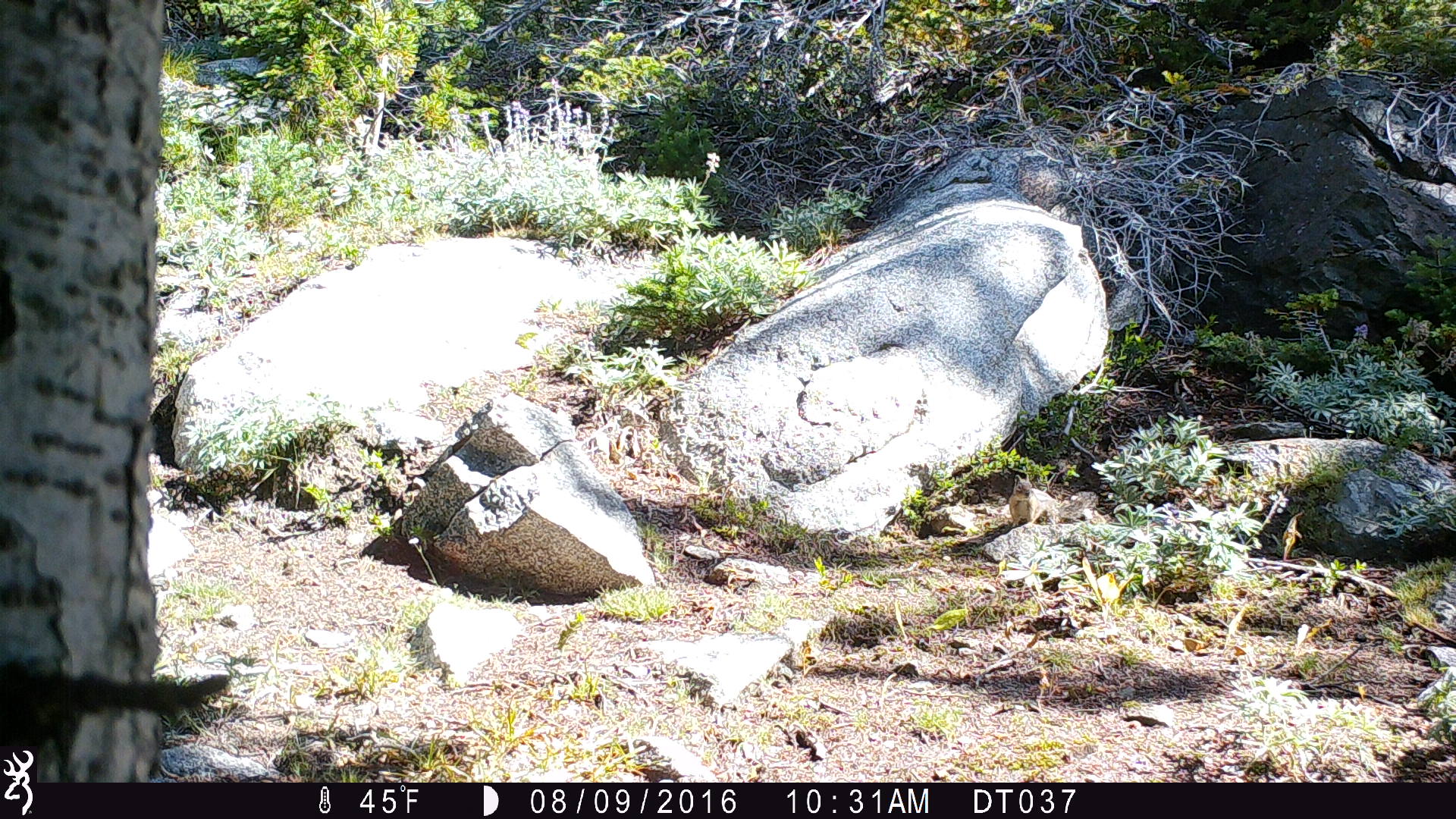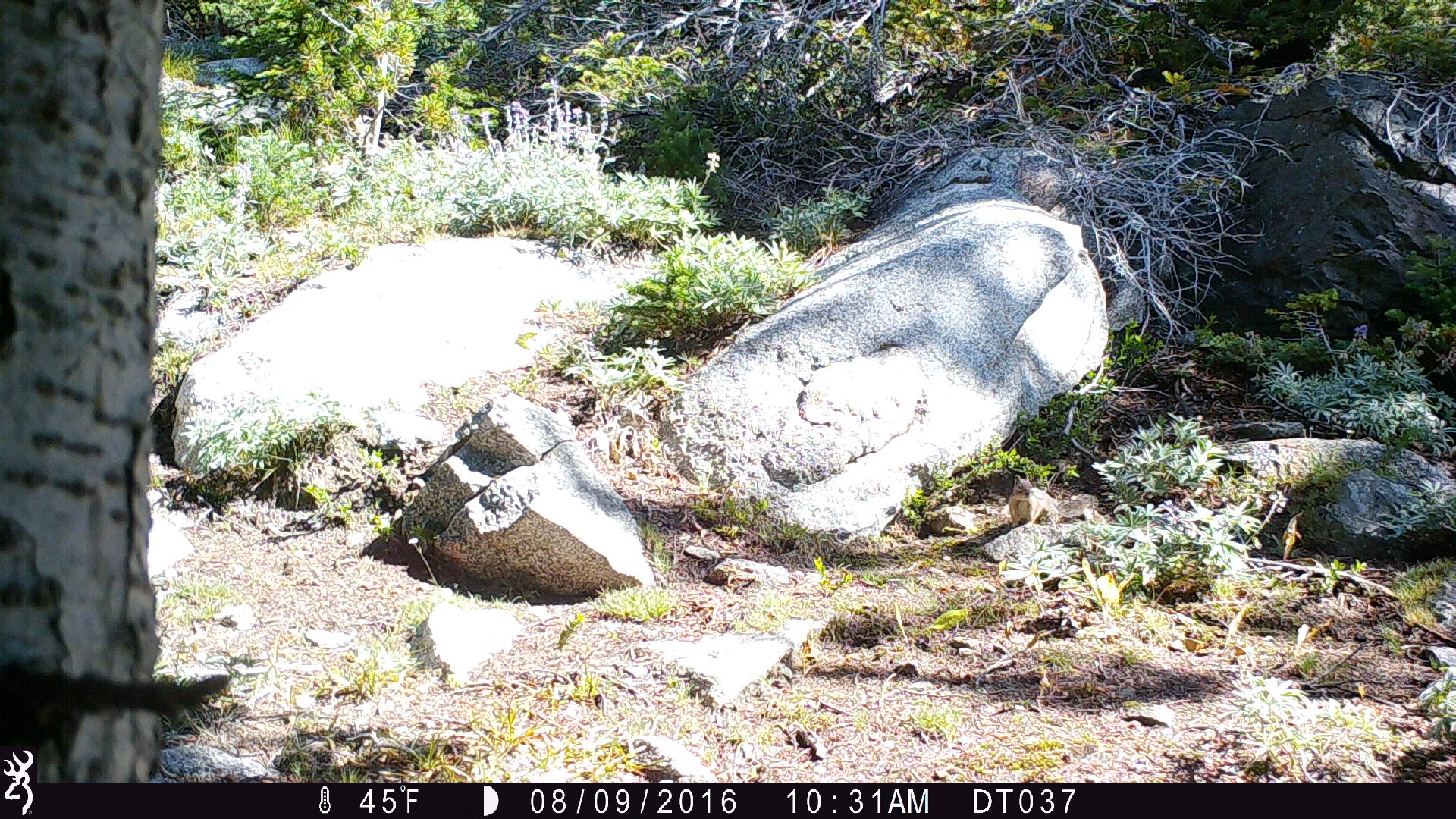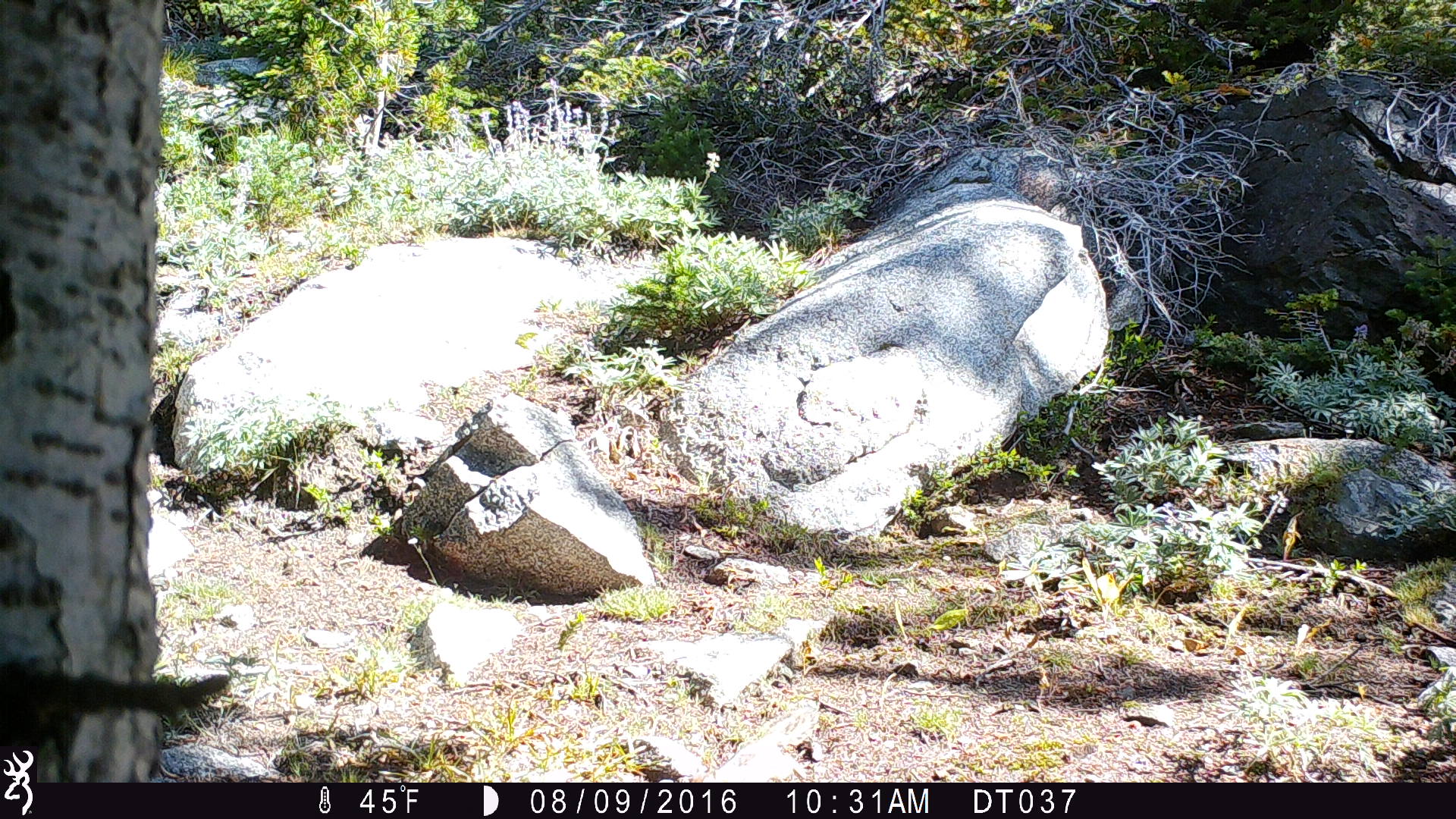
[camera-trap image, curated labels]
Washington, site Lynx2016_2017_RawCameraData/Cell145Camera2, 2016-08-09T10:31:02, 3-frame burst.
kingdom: Animalia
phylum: Chordata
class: Mammalia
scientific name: Mammalia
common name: small mammal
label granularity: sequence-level